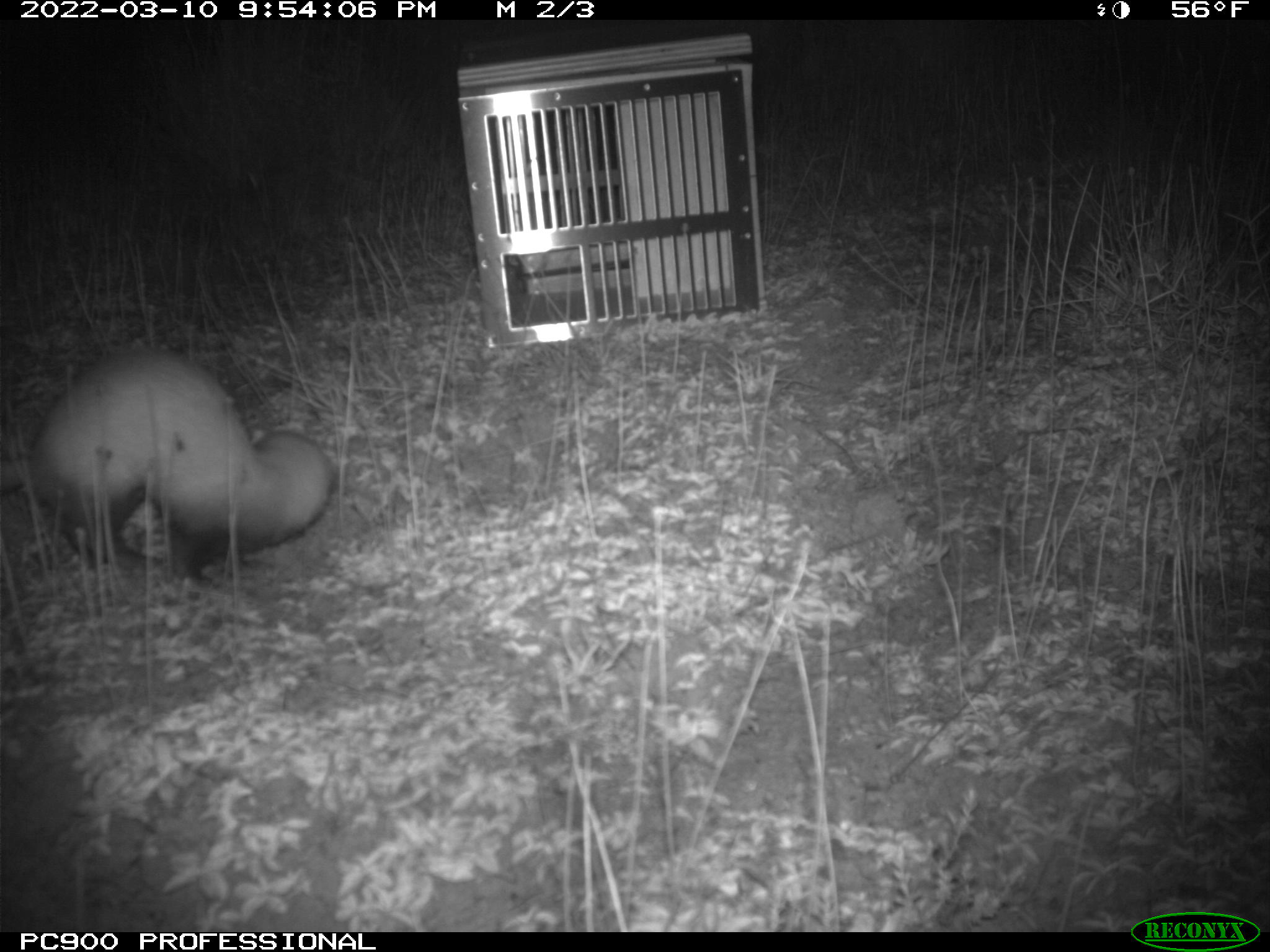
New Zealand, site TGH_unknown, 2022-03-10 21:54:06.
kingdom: Animalia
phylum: Chordata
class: Mammalia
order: Carnivora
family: Mustelidae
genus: Mustela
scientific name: Mustela furo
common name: ferret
Ferret (Mustela furo).